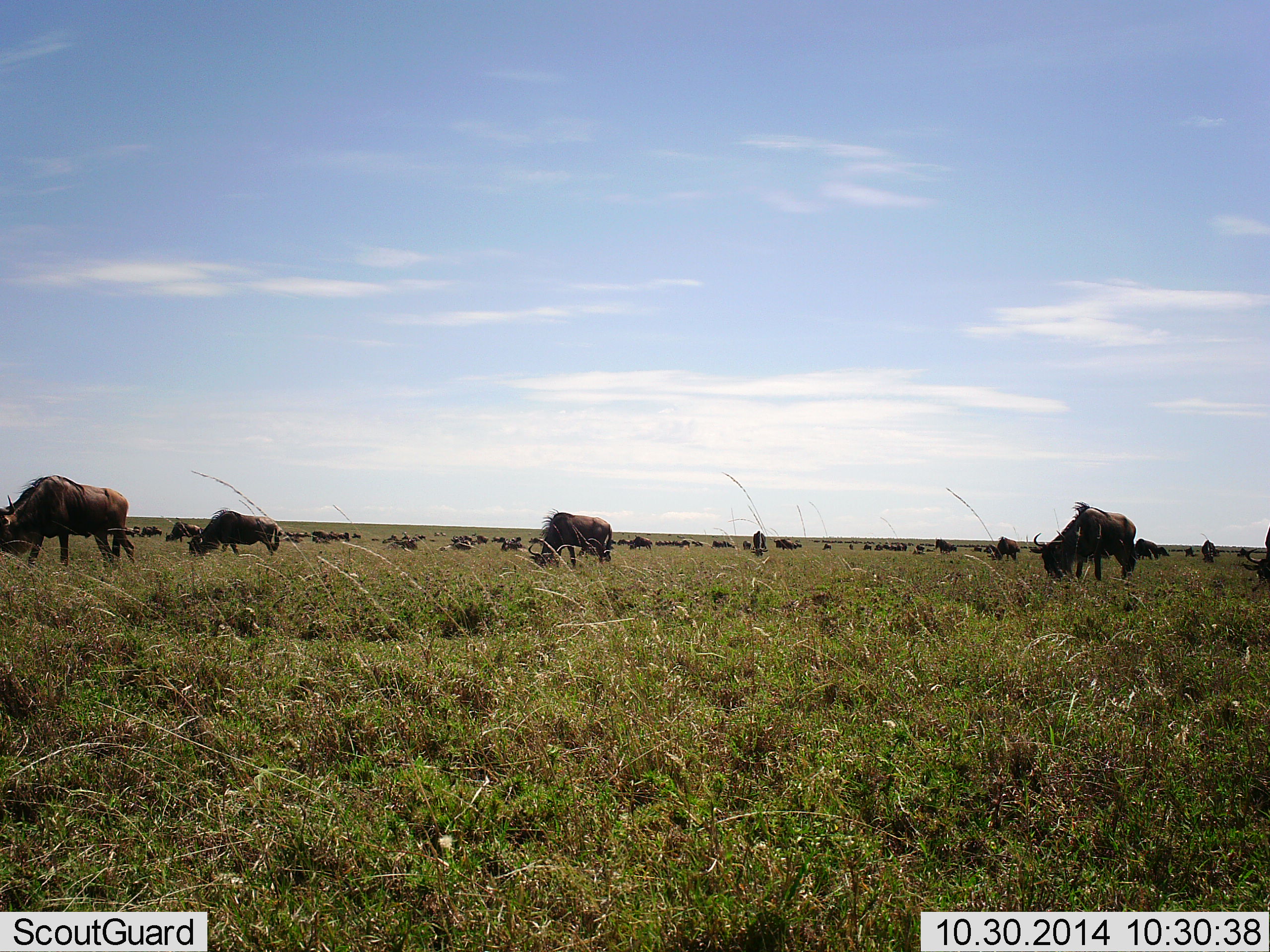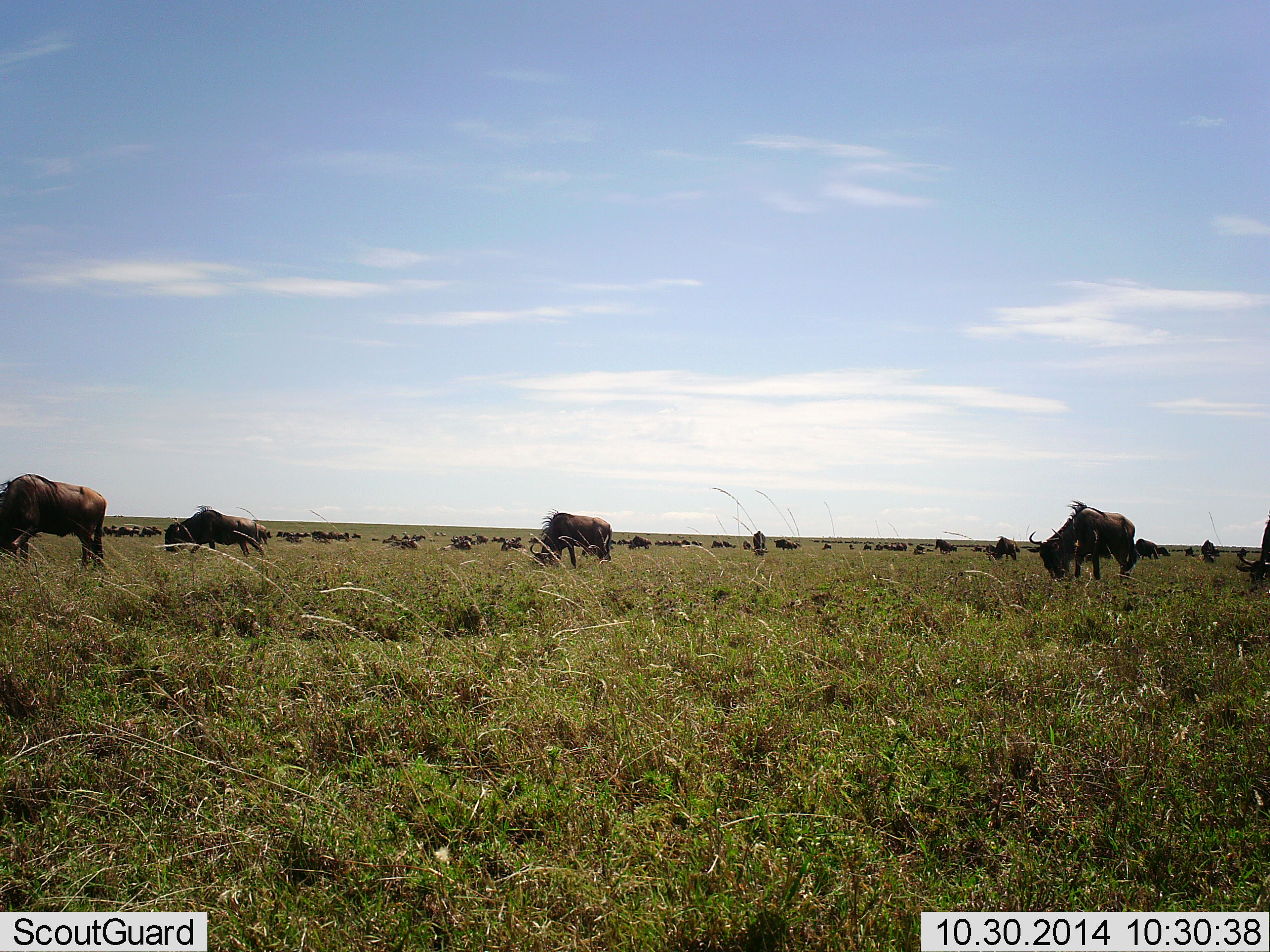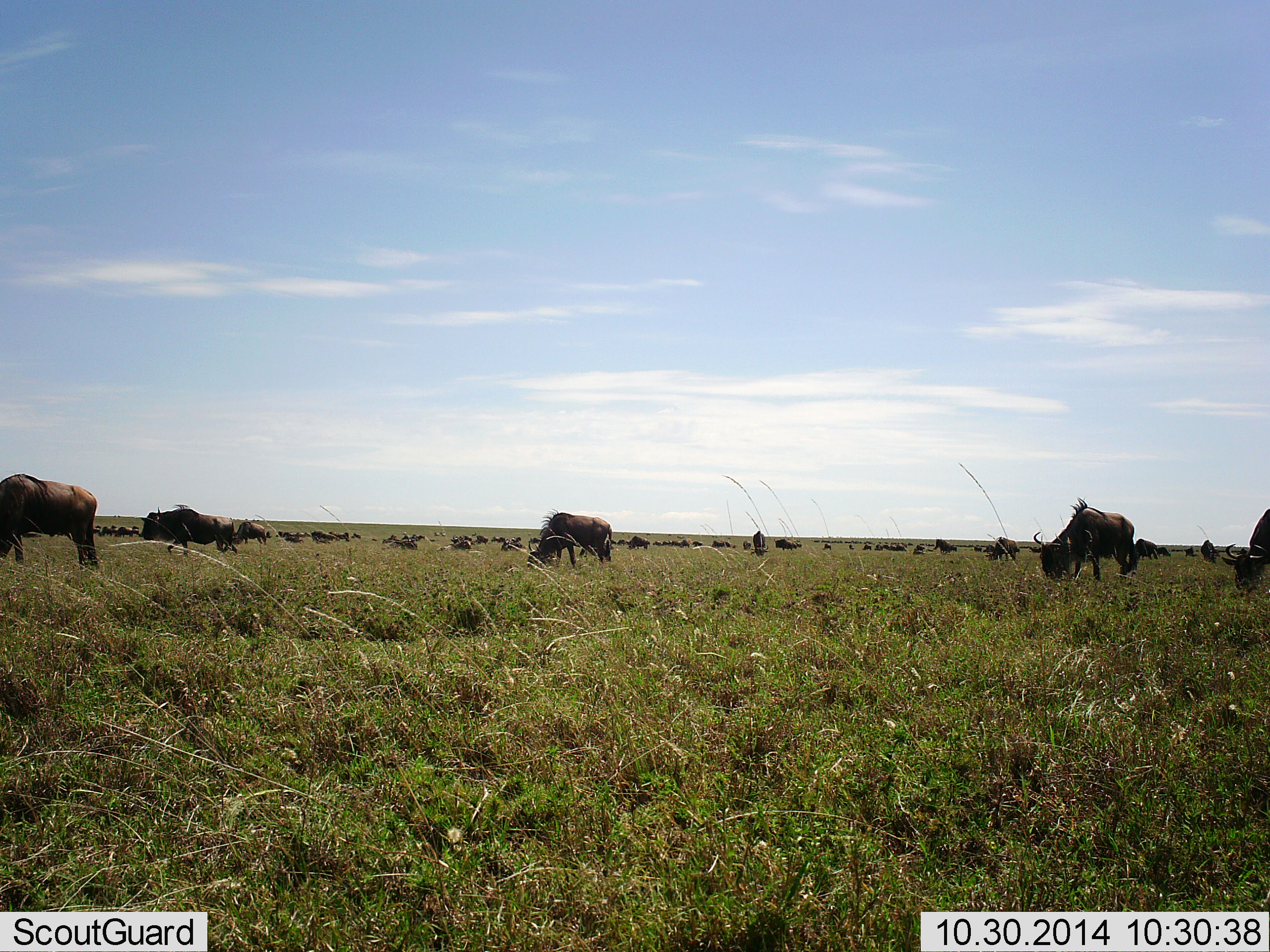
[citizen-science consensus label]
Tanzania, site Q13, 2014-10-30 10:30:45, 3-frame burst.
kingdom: Animalia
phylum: Chordata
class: Mammalia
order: Artiodactyla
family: Bovidae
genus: Connochaetes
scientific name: Connochaetes taurinus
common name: blue wildebeest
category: wildebeest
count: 11-50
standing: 50%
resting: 0%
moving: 60%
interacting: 0%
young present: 0%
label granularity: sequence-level